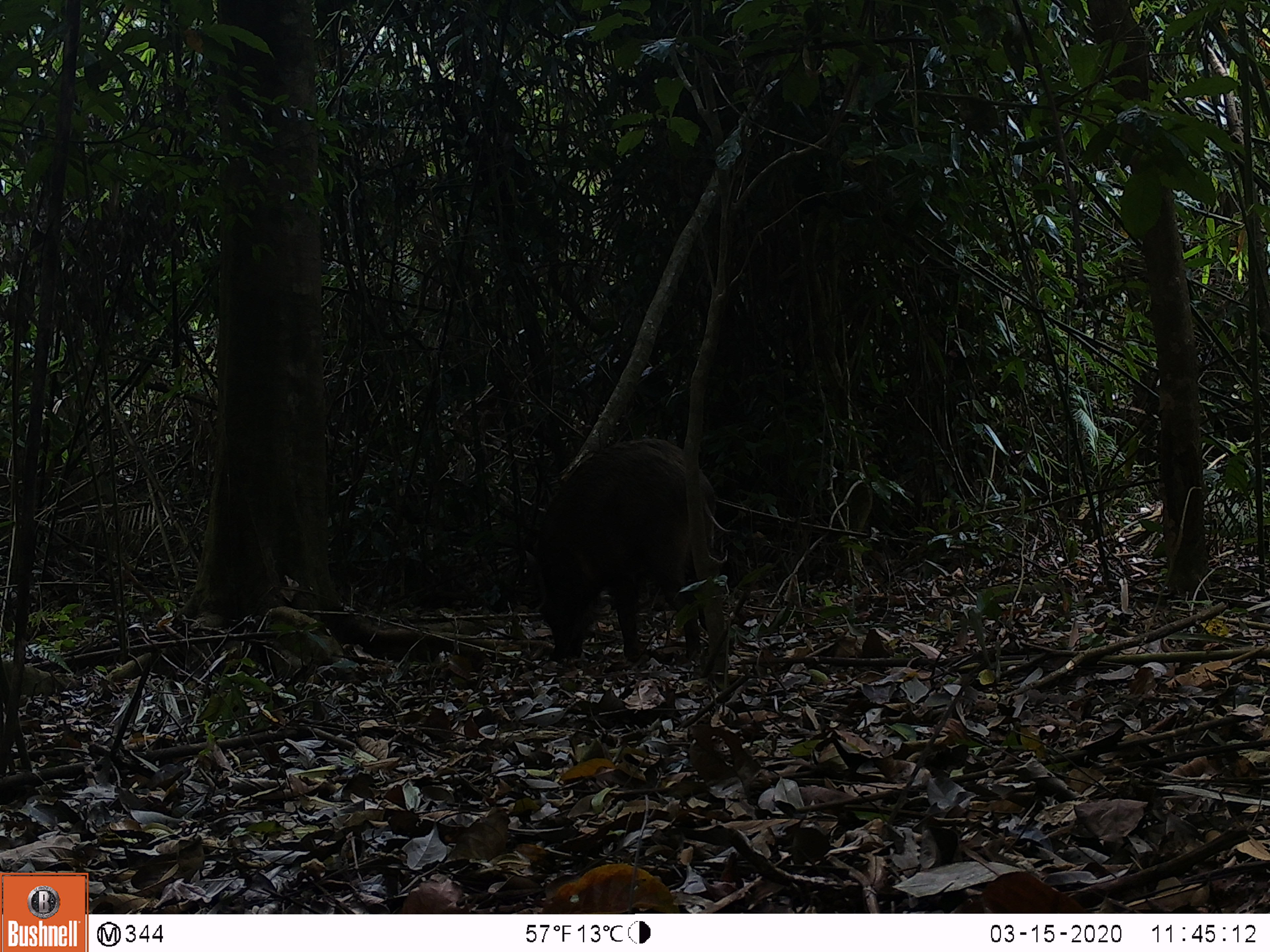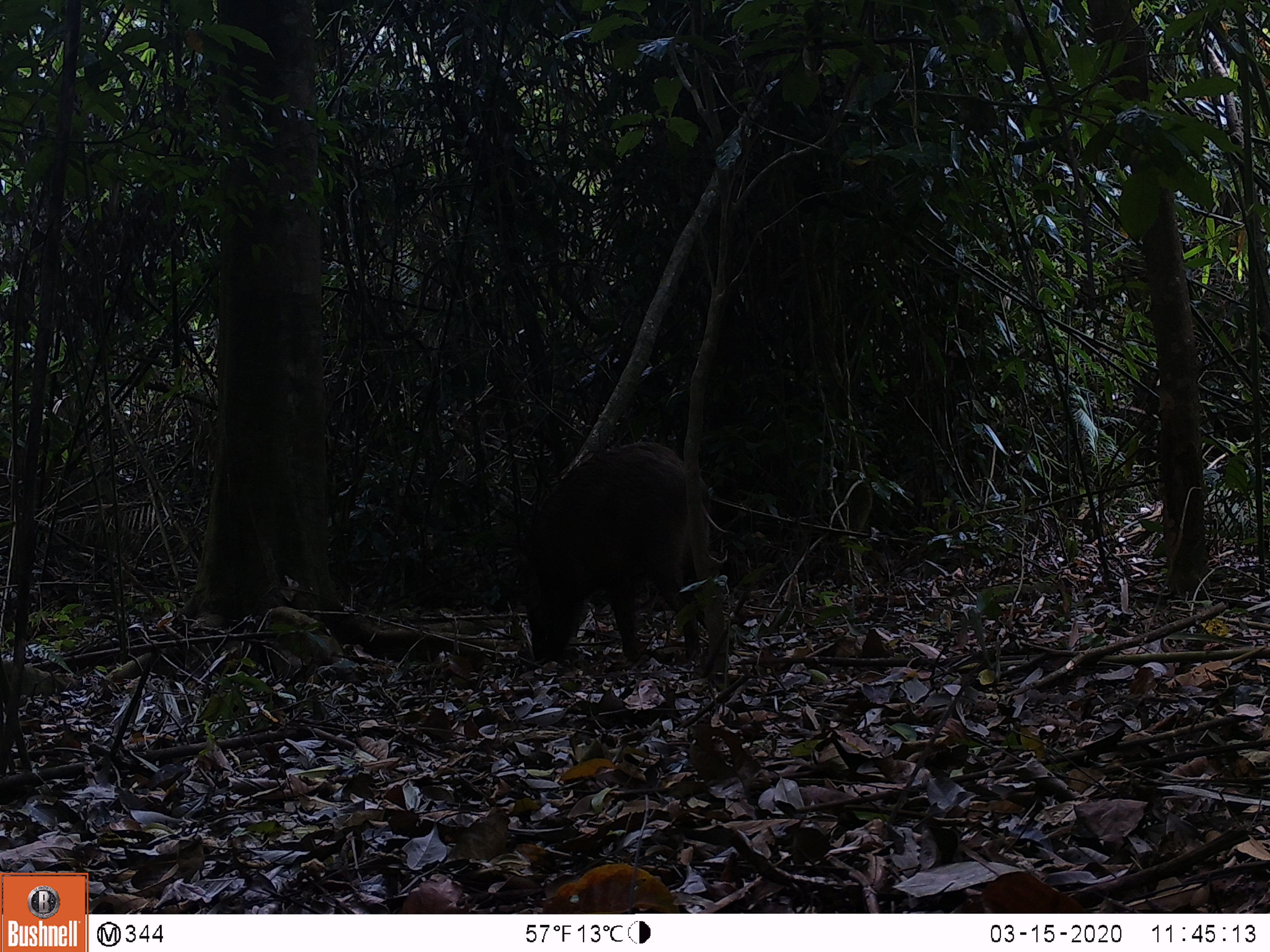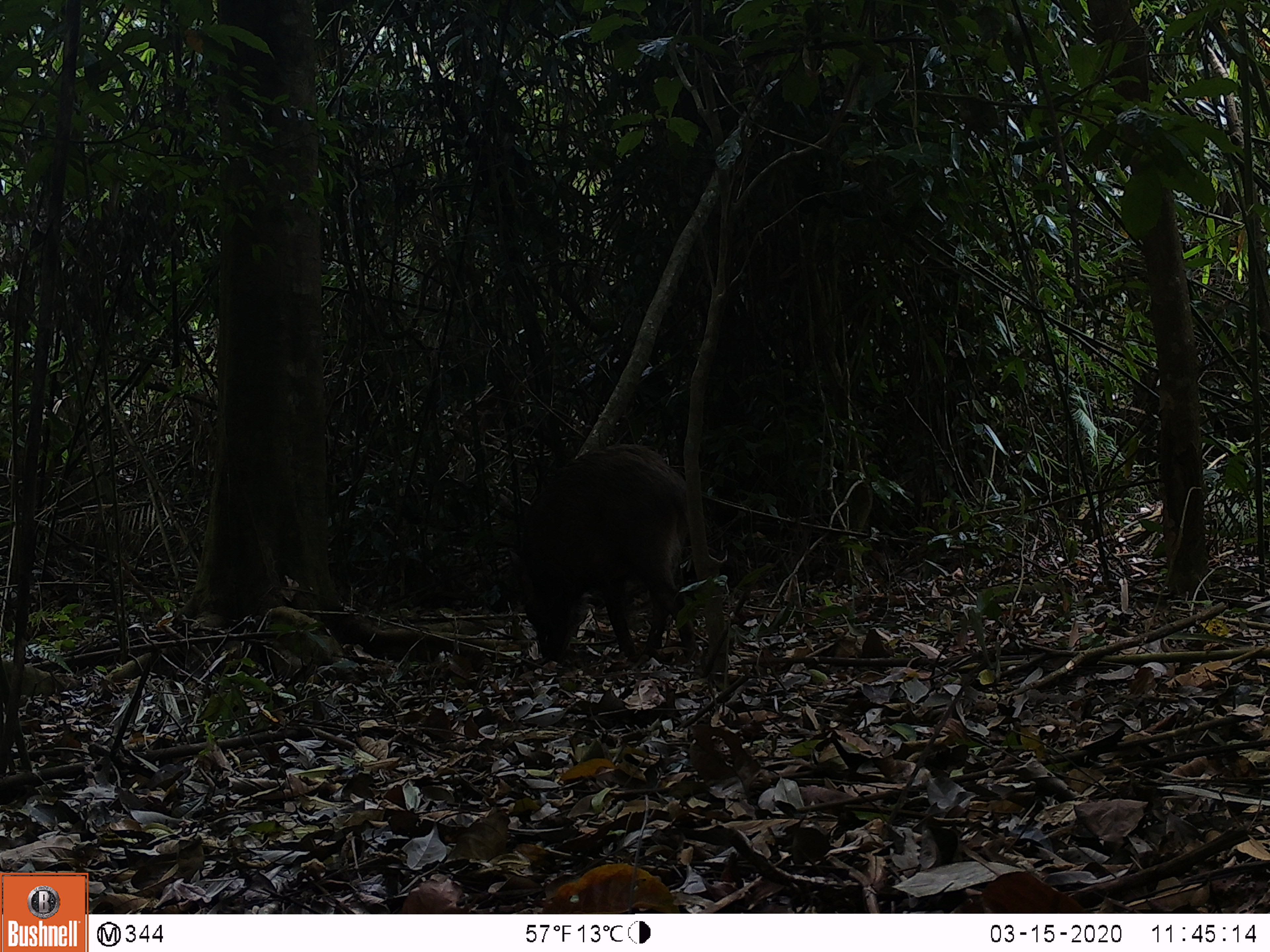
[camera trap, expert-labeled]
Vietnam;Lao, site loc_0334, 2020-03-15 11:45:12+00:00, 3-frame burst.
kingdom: Animalia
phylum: Chordata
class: Mammalia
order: Artiodactyla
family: Suidae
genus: Sus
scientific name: Sus scrofa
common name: eurasian wild pig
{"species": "eurasian wild pig (Sus scrofa)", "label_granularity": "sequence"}